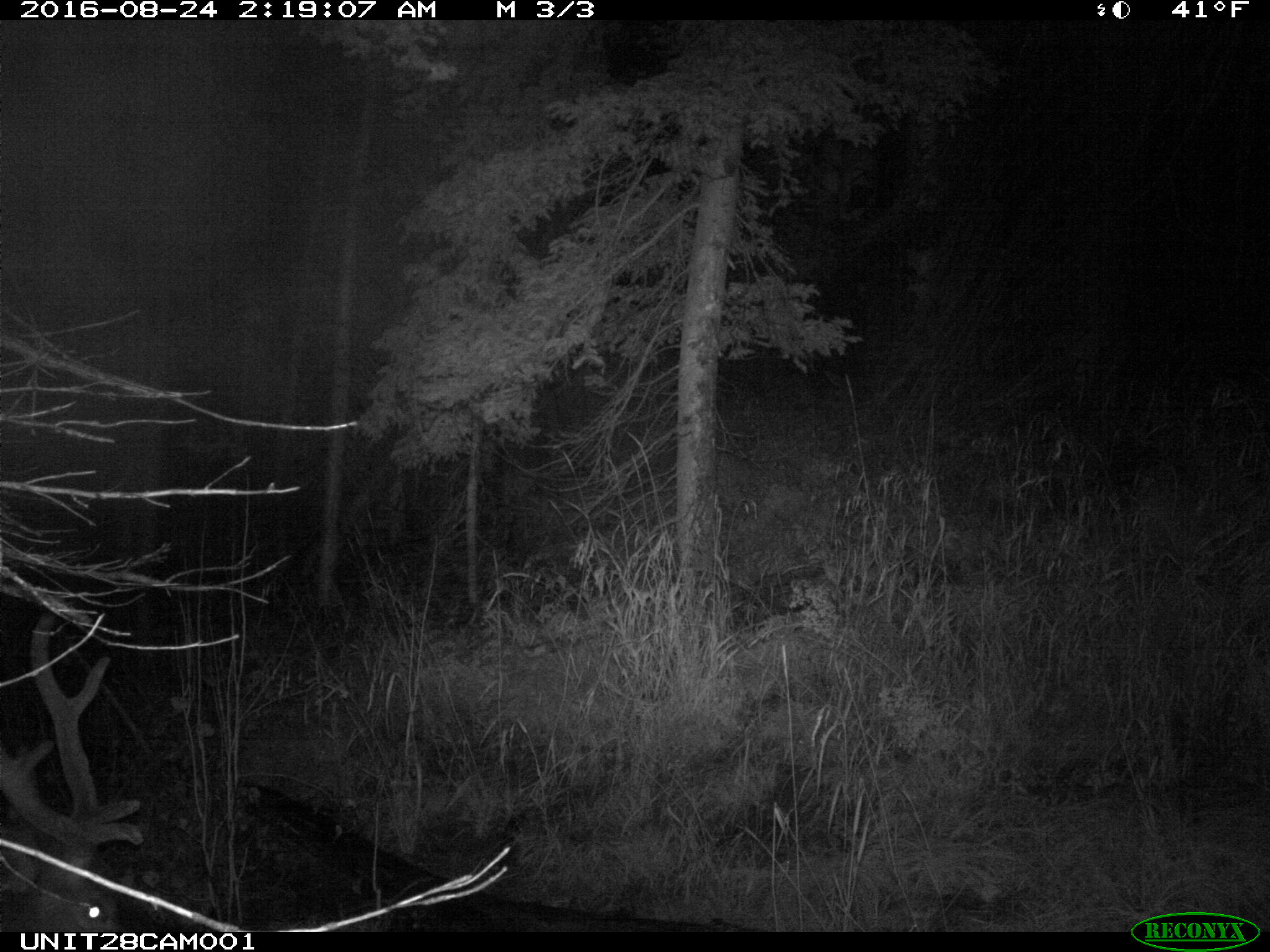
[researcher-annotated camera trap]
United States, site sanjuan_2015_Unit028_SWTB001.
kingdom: Animalia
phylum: Chordata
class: Mammalia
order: Artiodactyla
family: Cervidae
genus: Cervus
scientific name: Cervus elaphus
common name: red deer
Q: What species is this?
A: Cervus elaphus (red deer).